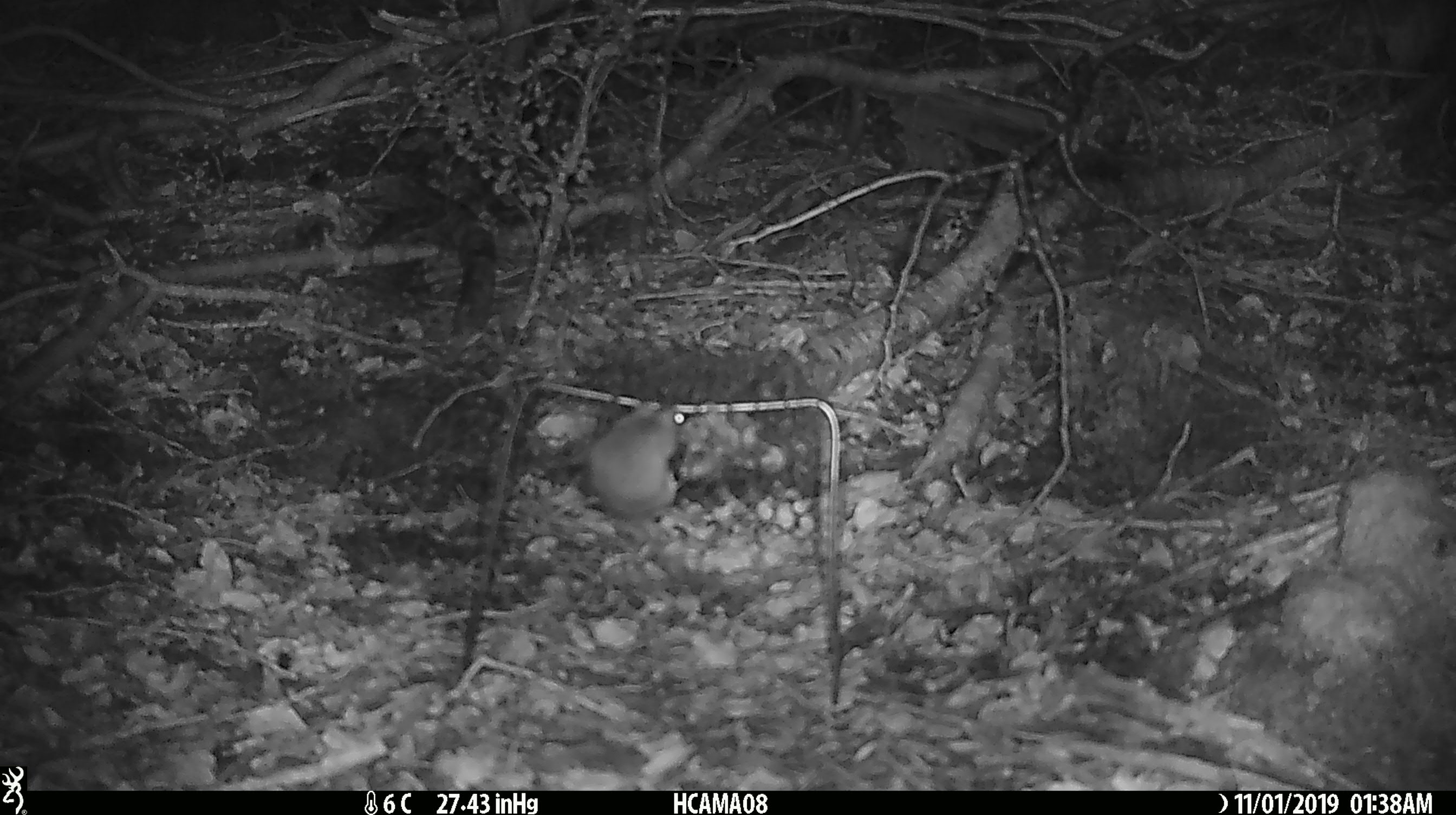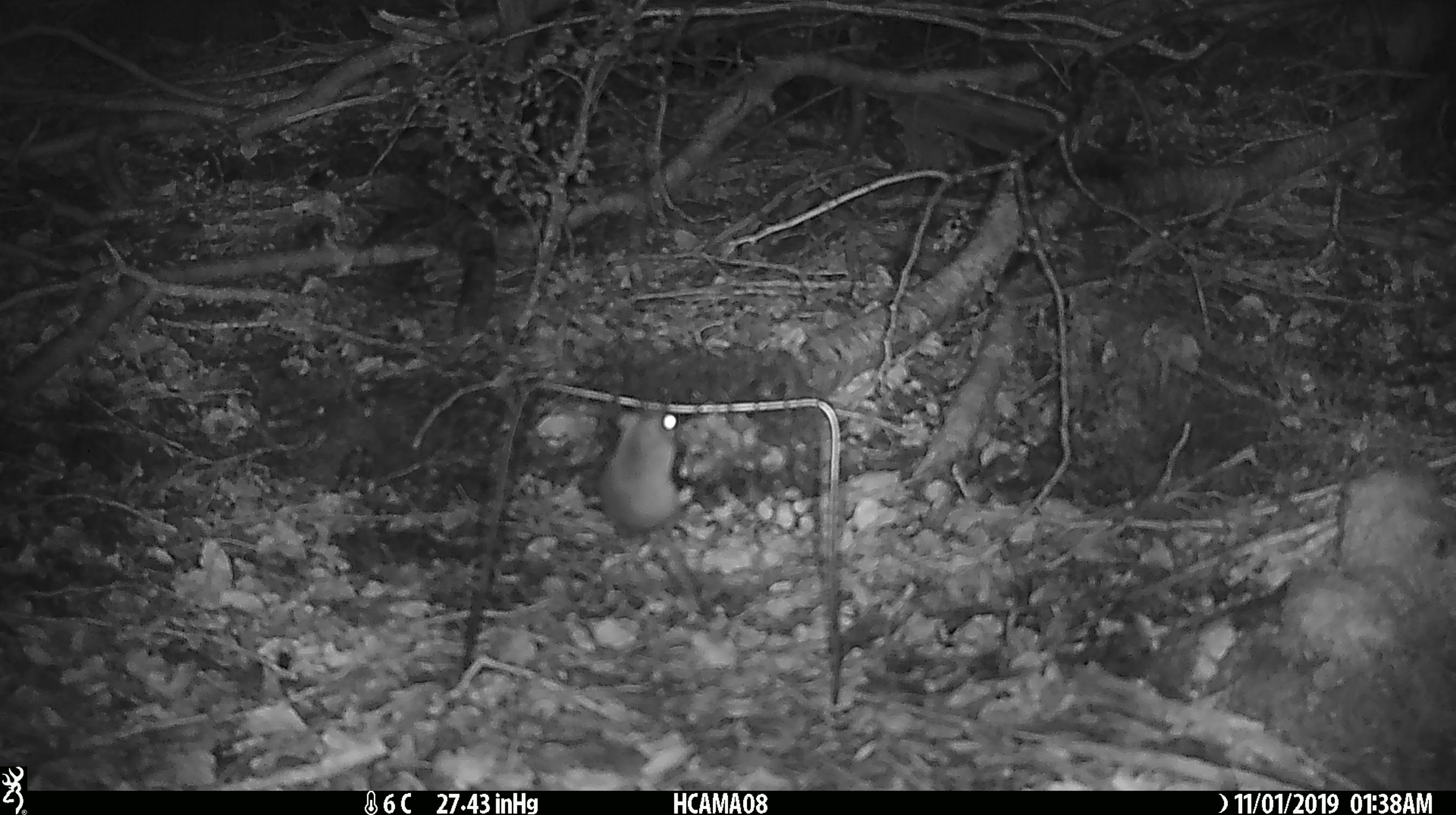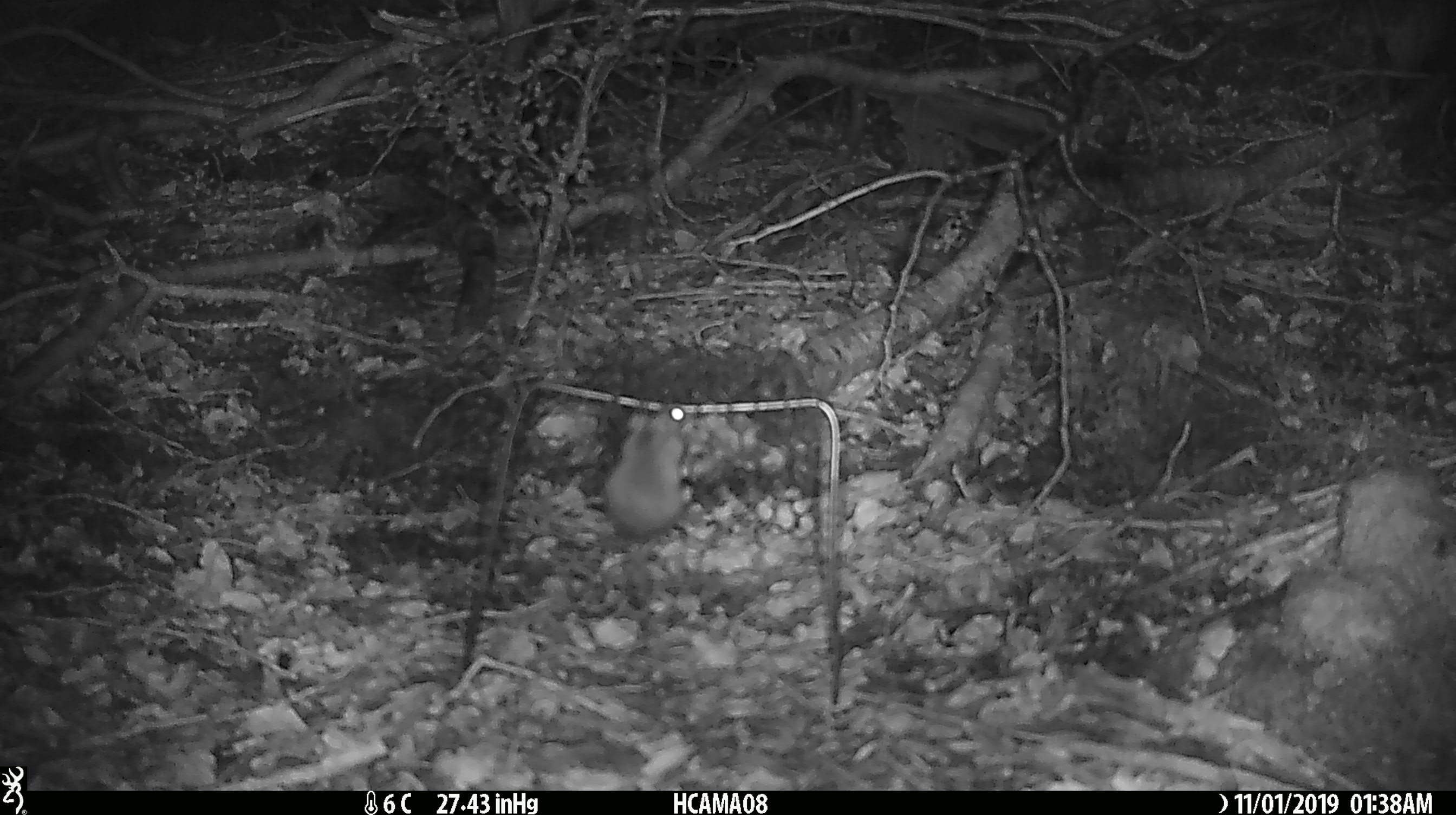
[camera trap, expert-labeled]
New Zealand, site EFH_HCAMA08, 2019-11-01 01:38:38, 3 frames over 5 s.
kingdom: Animalia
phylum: Chordata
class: Mammalia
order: Rodentia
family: Muridae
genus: Mus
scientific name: Mus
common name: mouse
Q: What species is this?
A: Mouse (Mus).